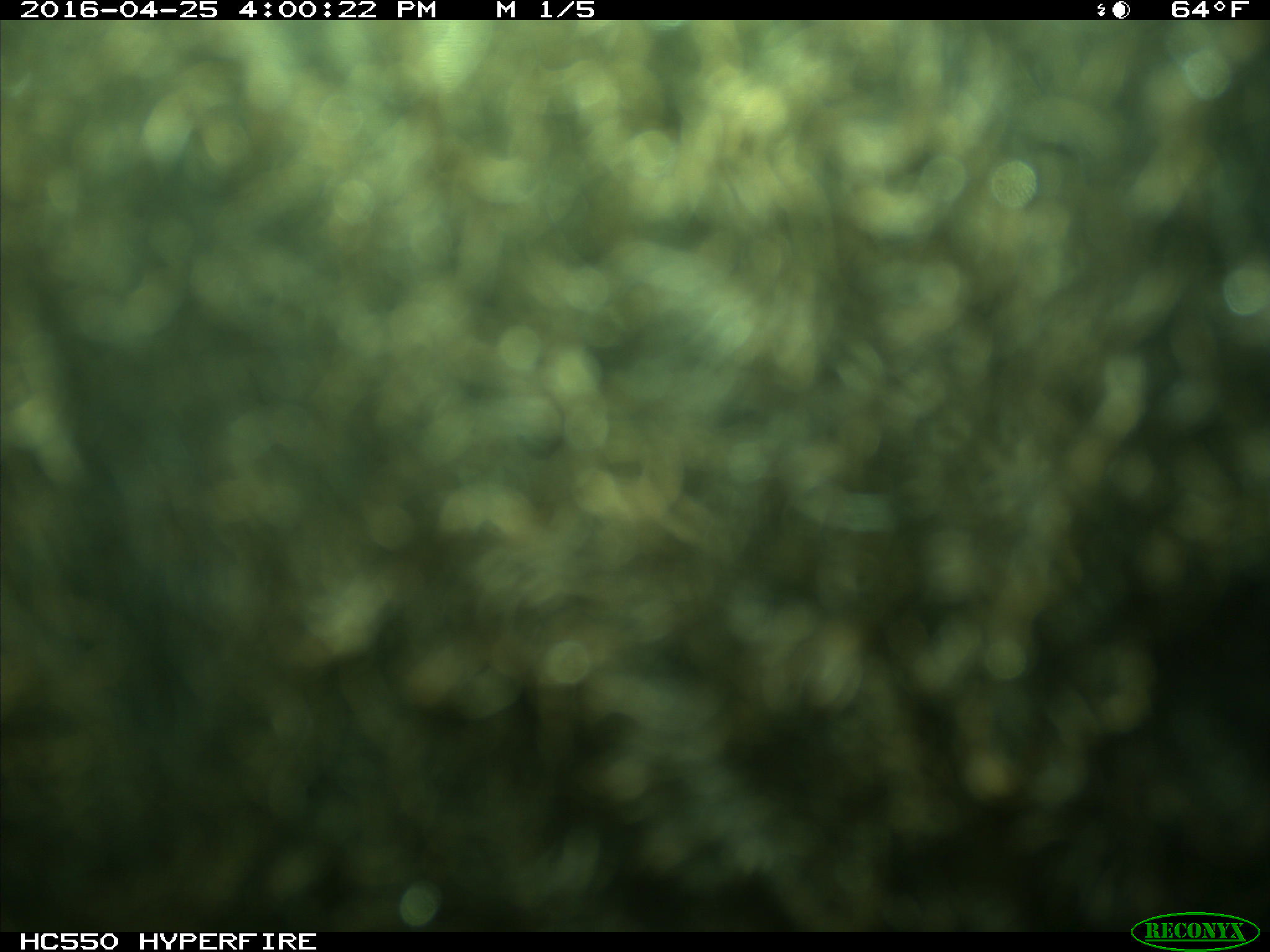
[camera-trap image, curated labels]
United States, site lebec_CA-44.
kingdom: Animalia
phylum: Chordata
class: Mammalia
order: Artiodactyla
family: Bovidae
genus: Bos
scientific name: Bos taurus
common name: domestic cow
Bos taurus (domestic cow).